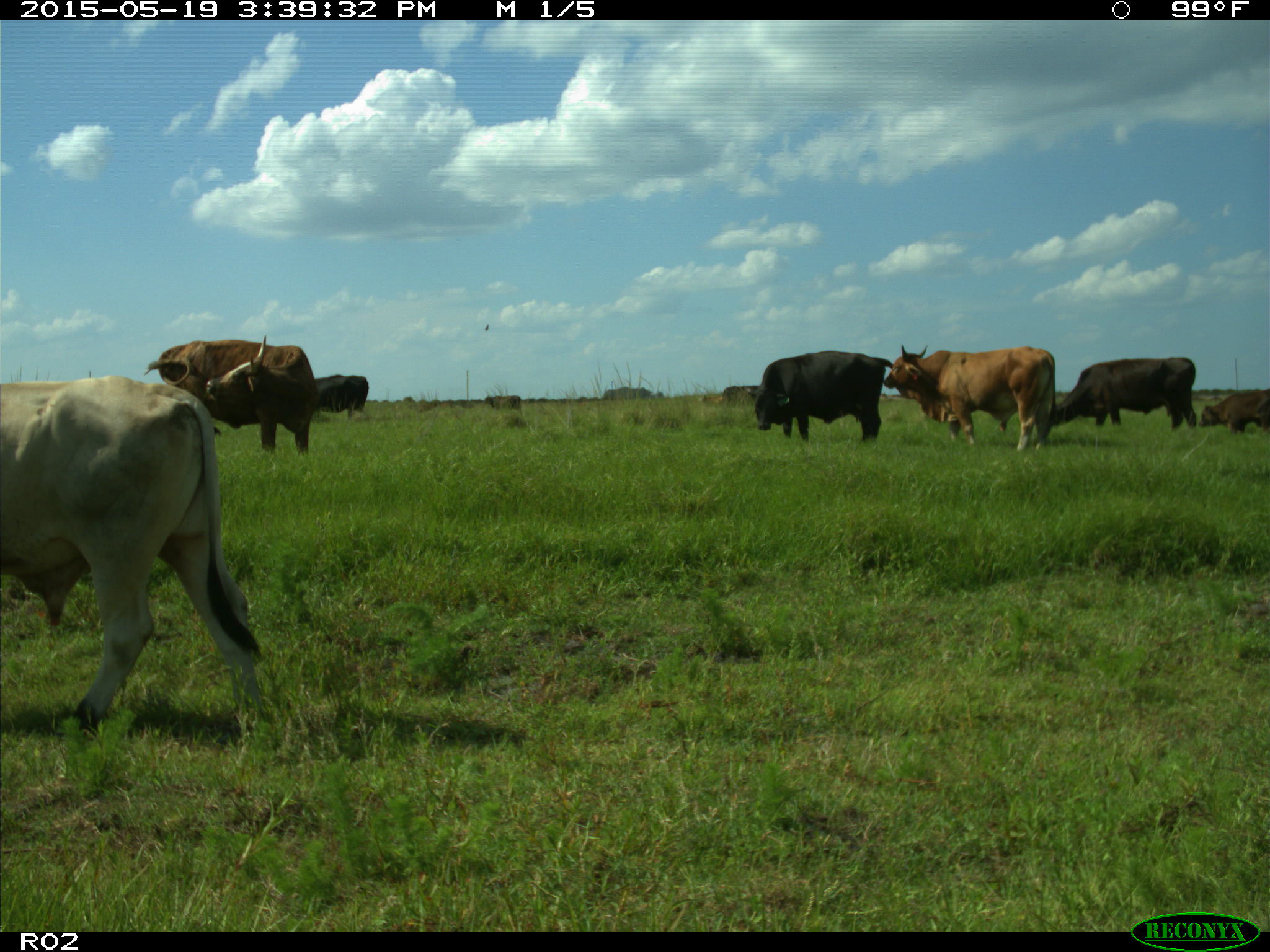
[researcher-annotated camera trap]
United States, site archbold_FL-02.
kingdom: Animalia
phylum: Chordata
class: Mammalia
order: Artiodactyla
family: Bovidae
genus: Bos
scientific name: Bos taurus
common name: domestic cow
Bos taurus (domestic cow).